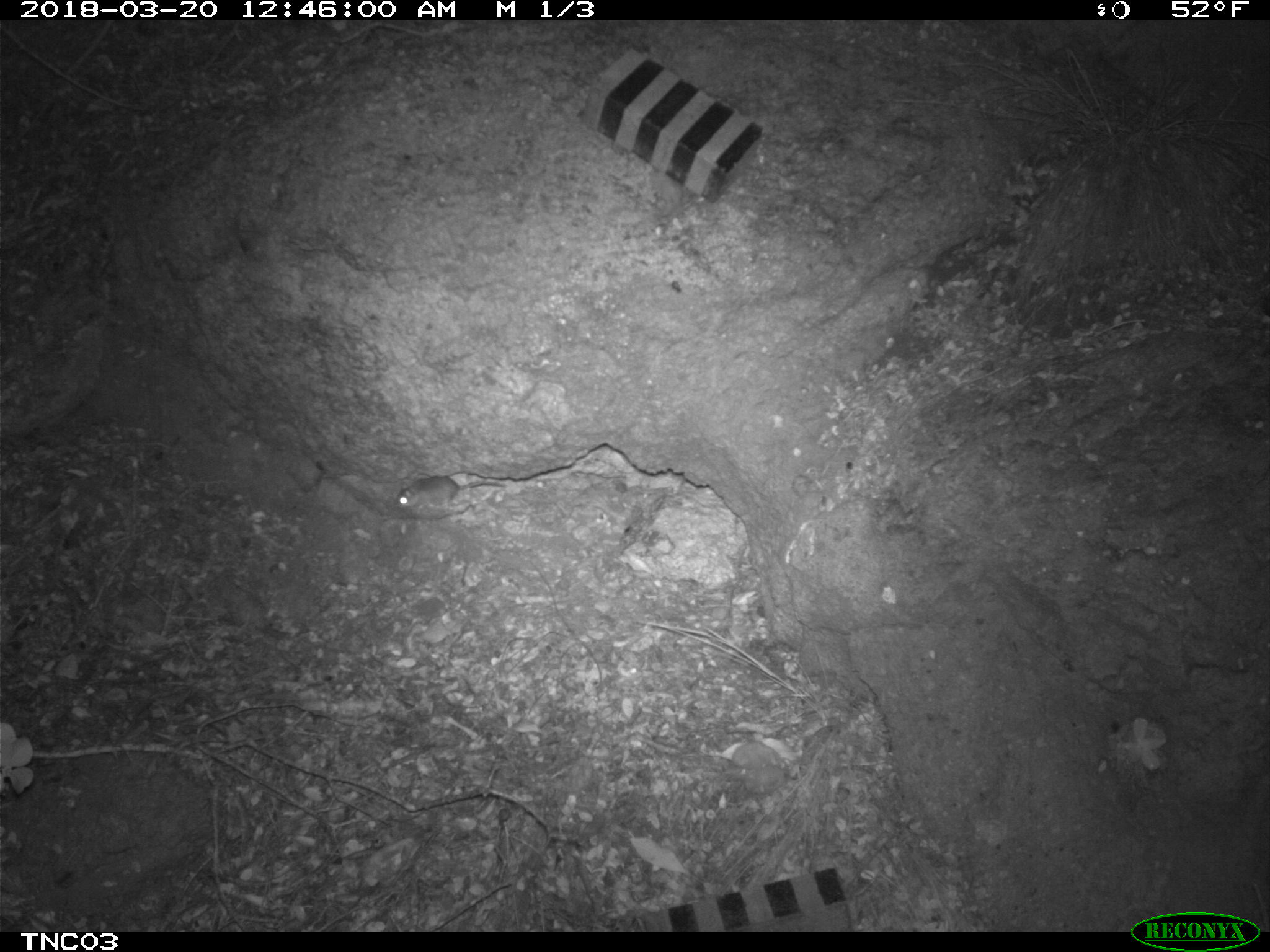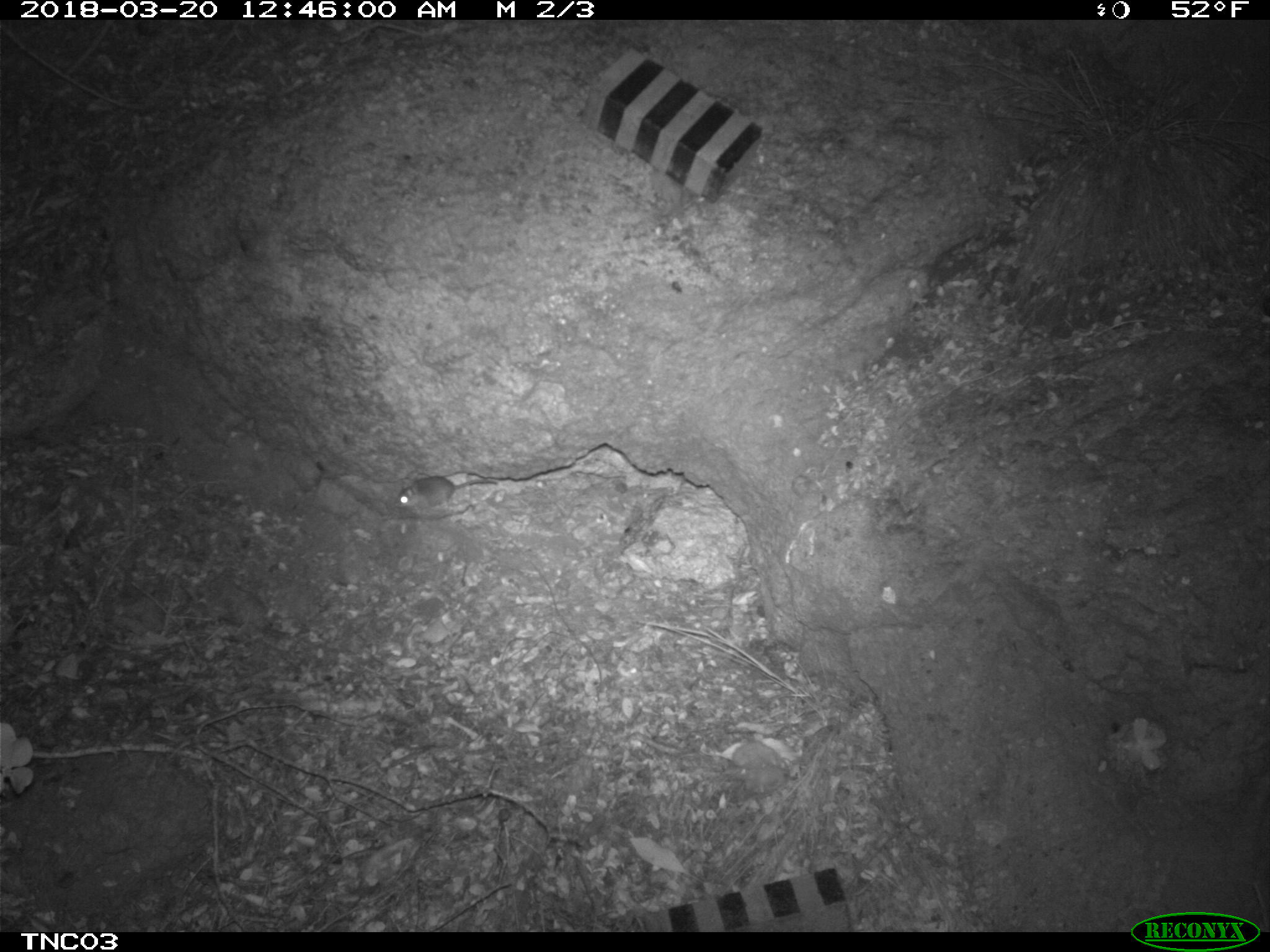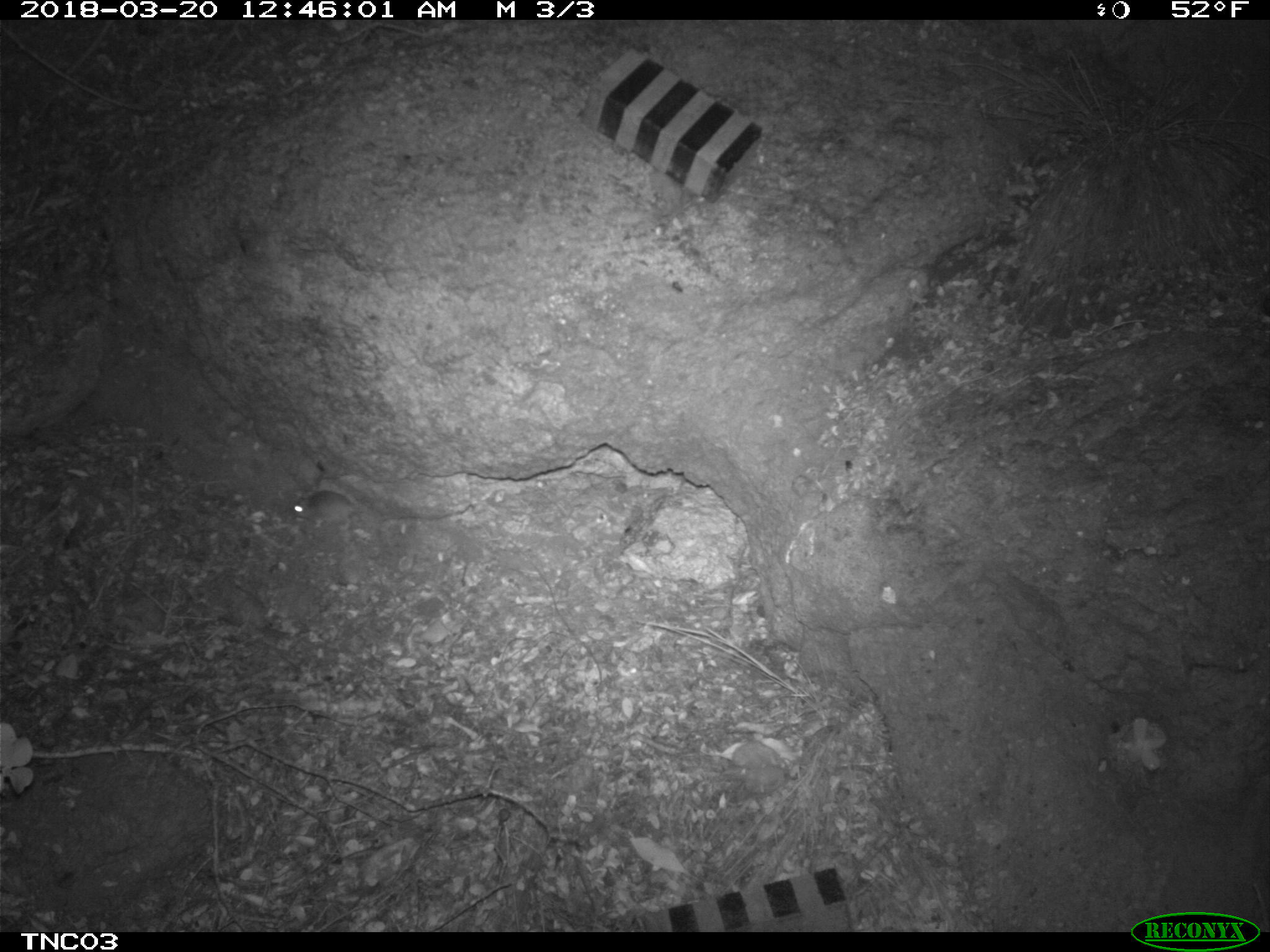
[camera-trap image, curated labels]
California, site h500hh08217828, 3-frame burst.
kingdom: Animalia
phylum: Chordata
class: Mammalia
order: Rodentia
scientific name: Rodentia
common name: rodent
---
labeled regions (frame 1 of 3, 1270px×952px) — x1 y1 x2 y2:
rodent: 394 476 508 510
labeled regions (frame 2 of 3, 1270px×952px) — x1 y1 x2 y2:
rodent: 395 475 497 509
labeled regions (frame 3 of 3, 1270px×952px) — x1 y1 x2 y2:
rodent: 288 488 365 518